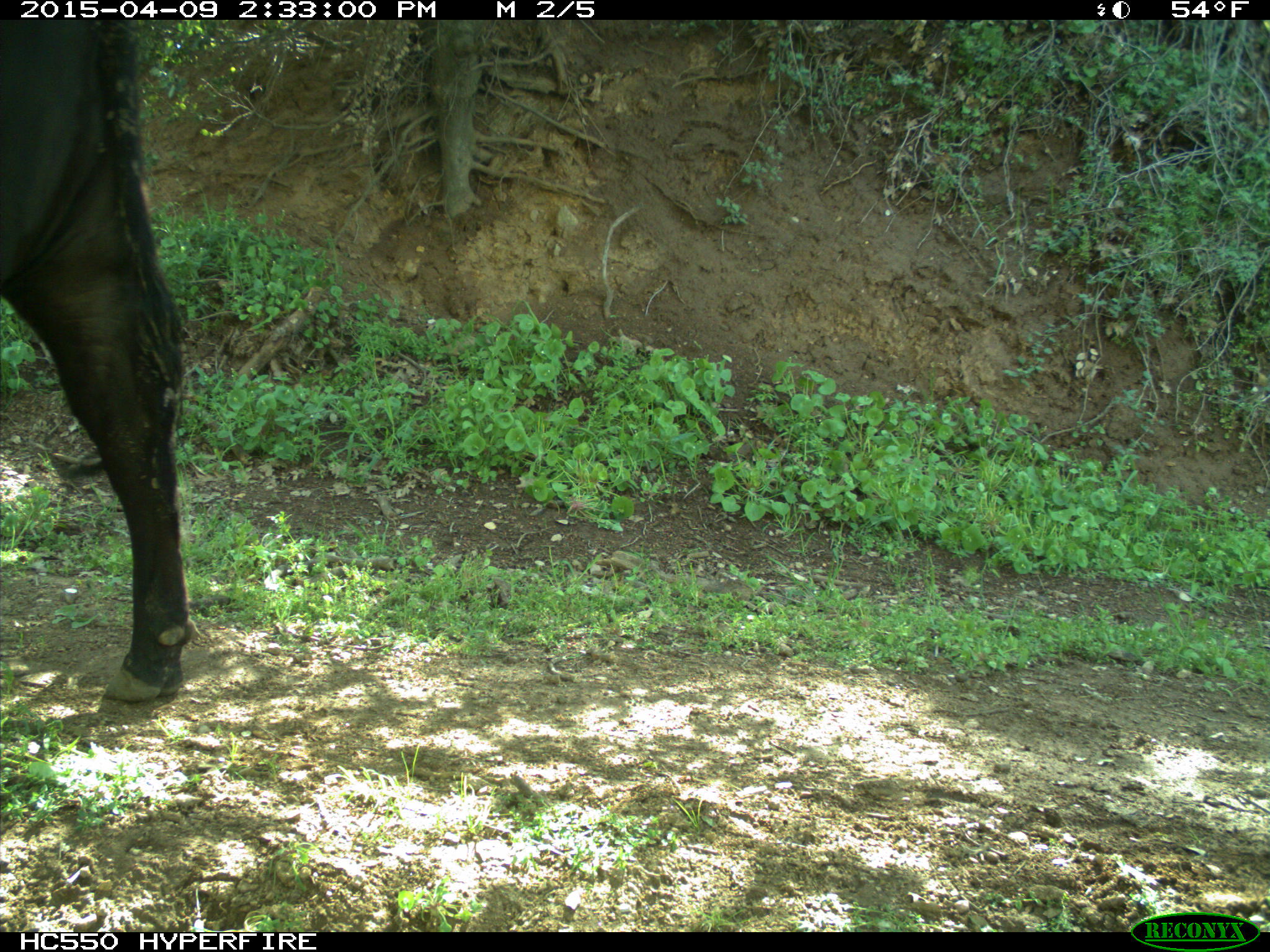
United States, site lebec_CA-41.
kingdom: Animalia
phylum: Chordata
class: Mammalia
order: Artiodactyla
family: Bovidae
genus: Bos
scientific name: Bos taurus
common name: domestic cow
Bos taurus (domestic cow).